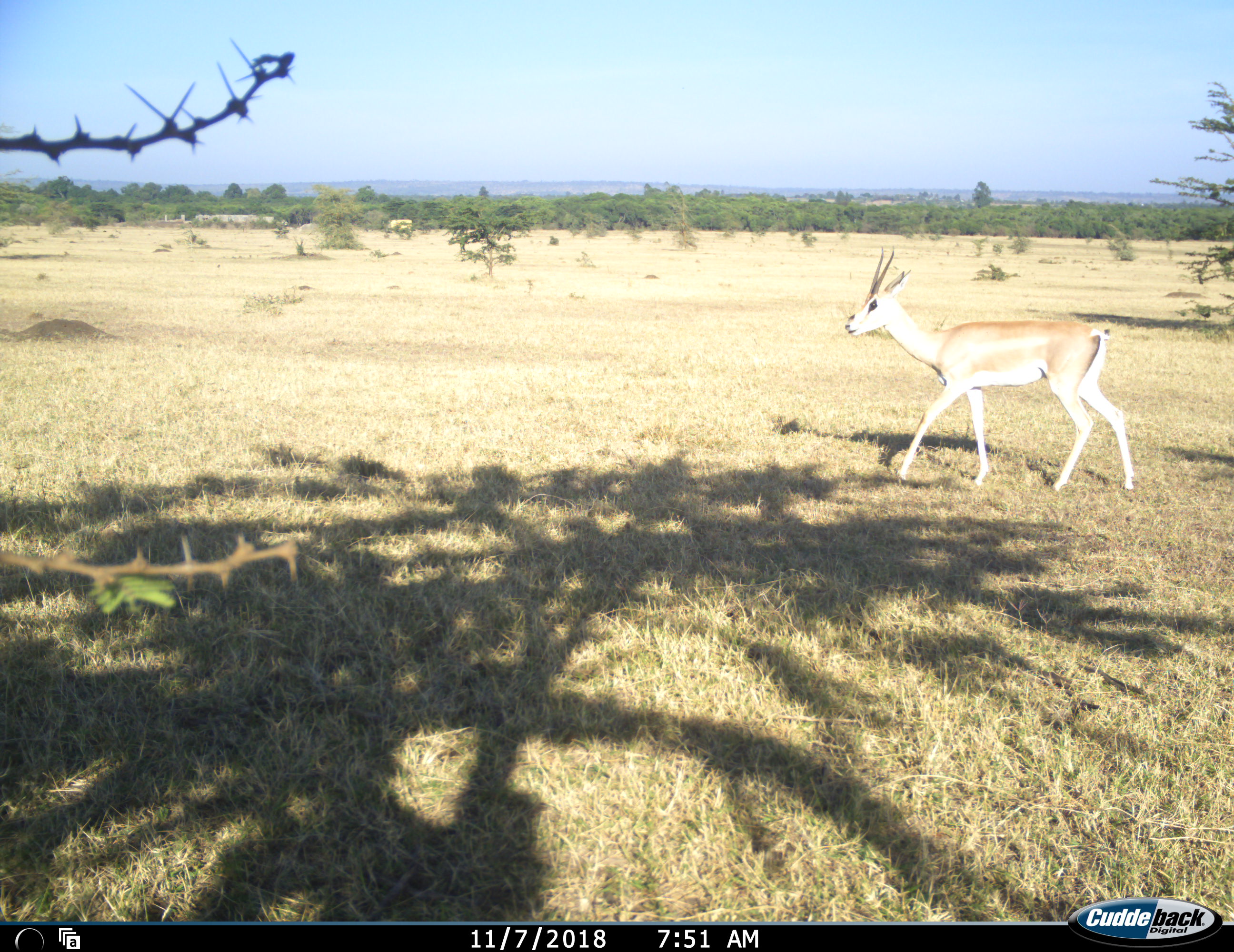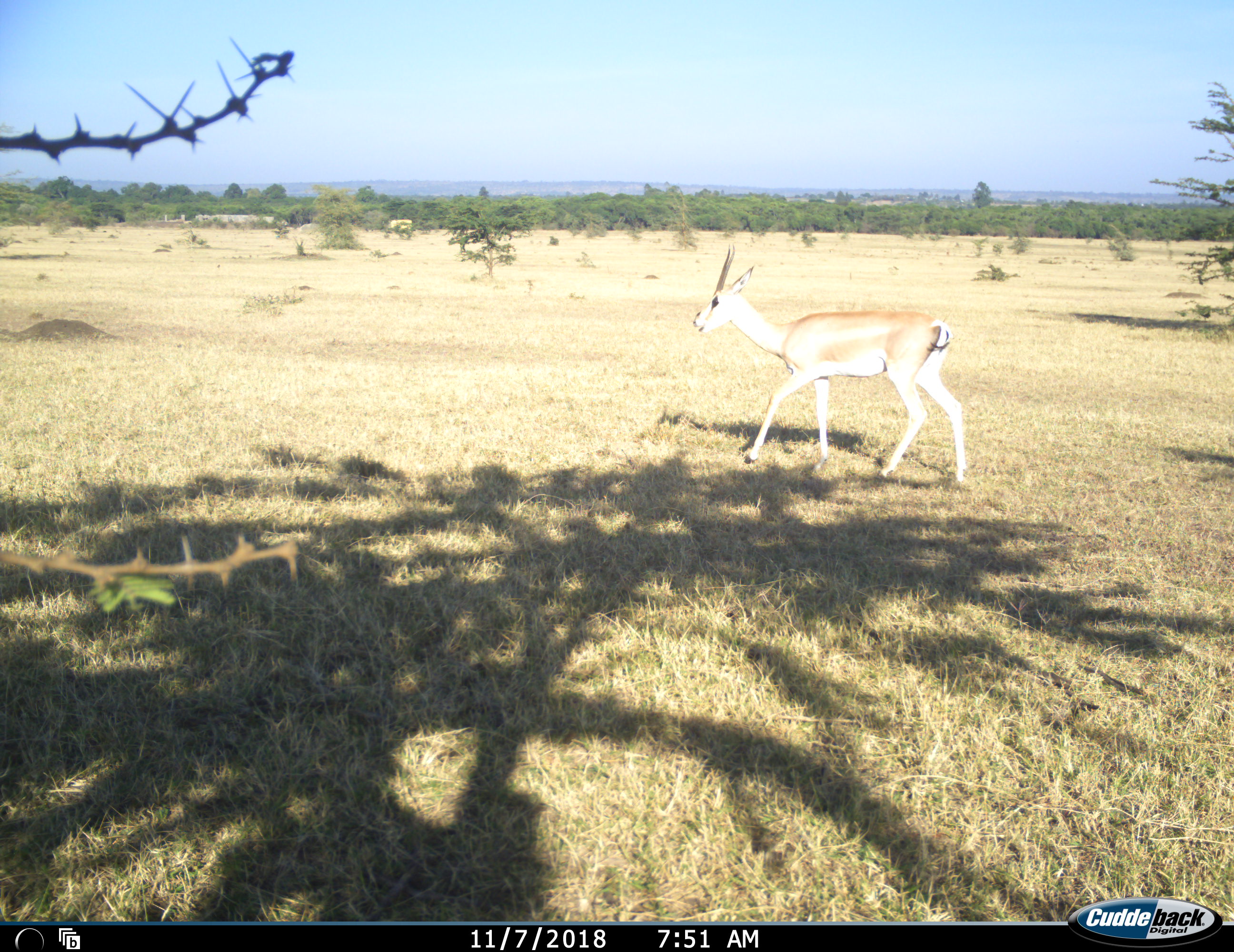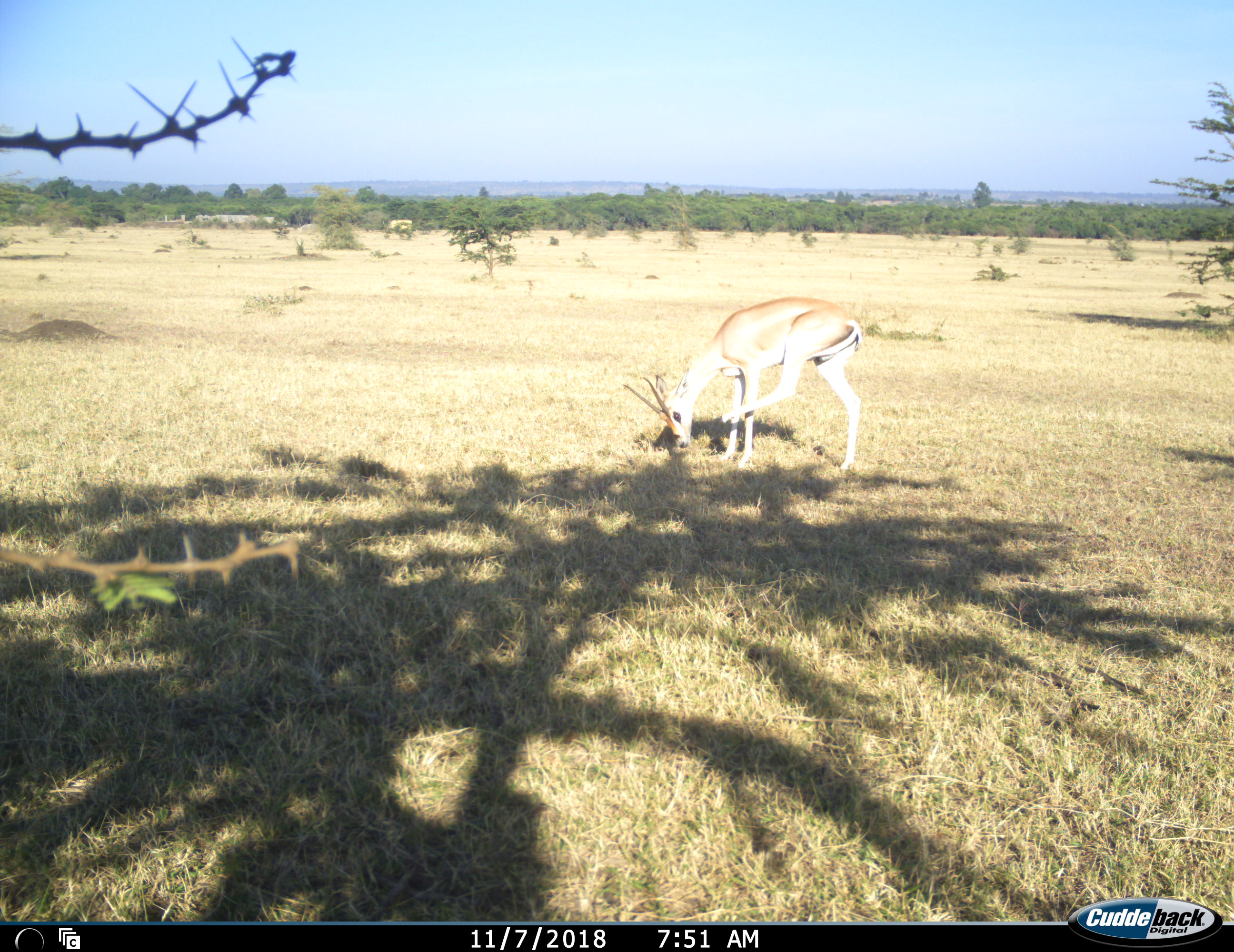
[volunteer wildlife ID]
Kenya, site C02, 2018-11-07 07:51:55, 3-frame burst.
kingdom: Animalia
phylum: Chordata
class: Mammalia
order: Artiodactyla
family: Bovidae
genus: Nanger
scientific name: Nanger granti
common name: grant's gazelle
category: gazellegrants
Gazellegrants (grant's gazelle) (Nanger granti), count 1. Behavior (volunteer vote fractions): standing 12%, resting 0%, moving 100%, interacting 0%. Young present (vote fraction): 0%. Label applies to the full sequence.